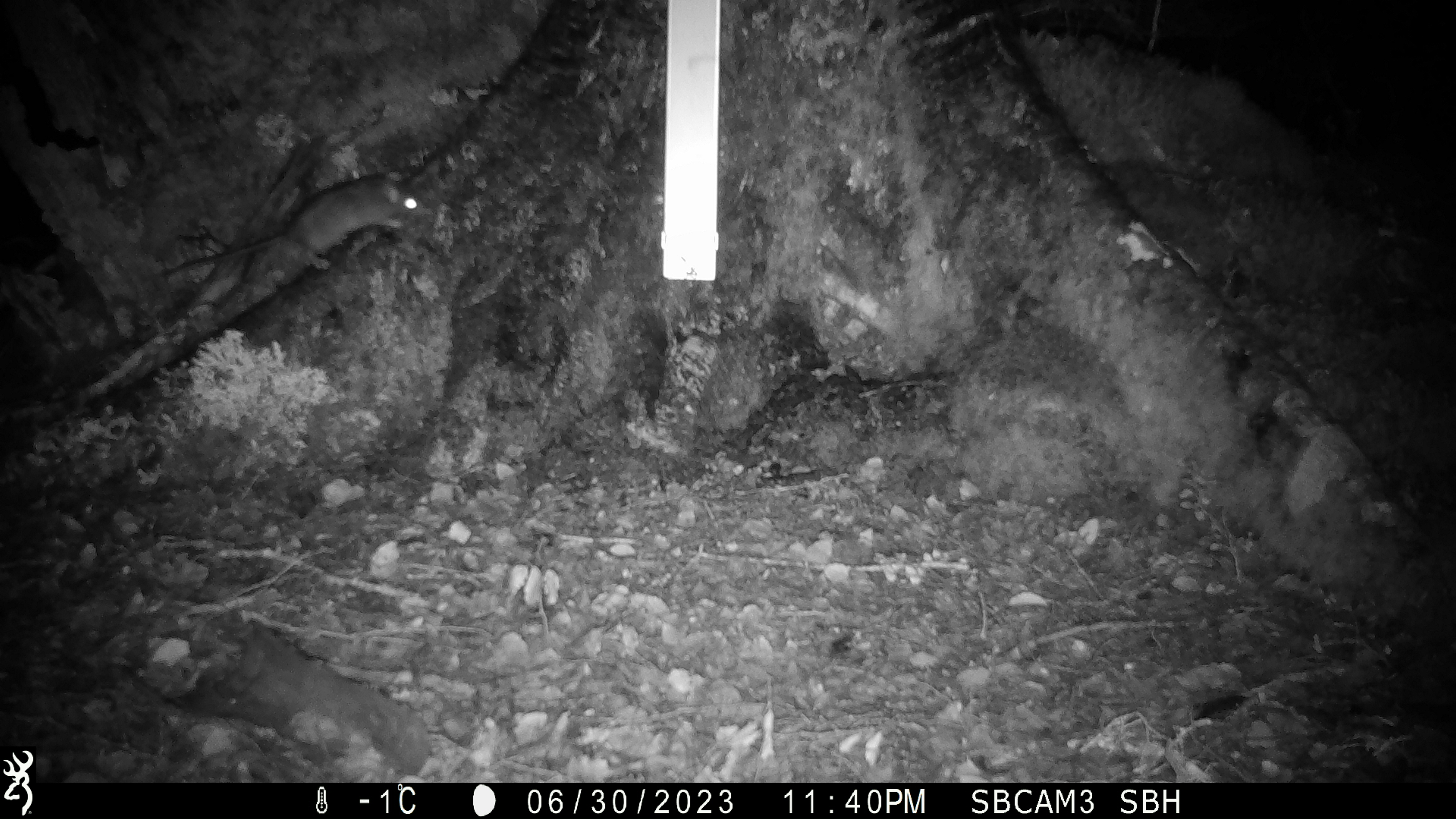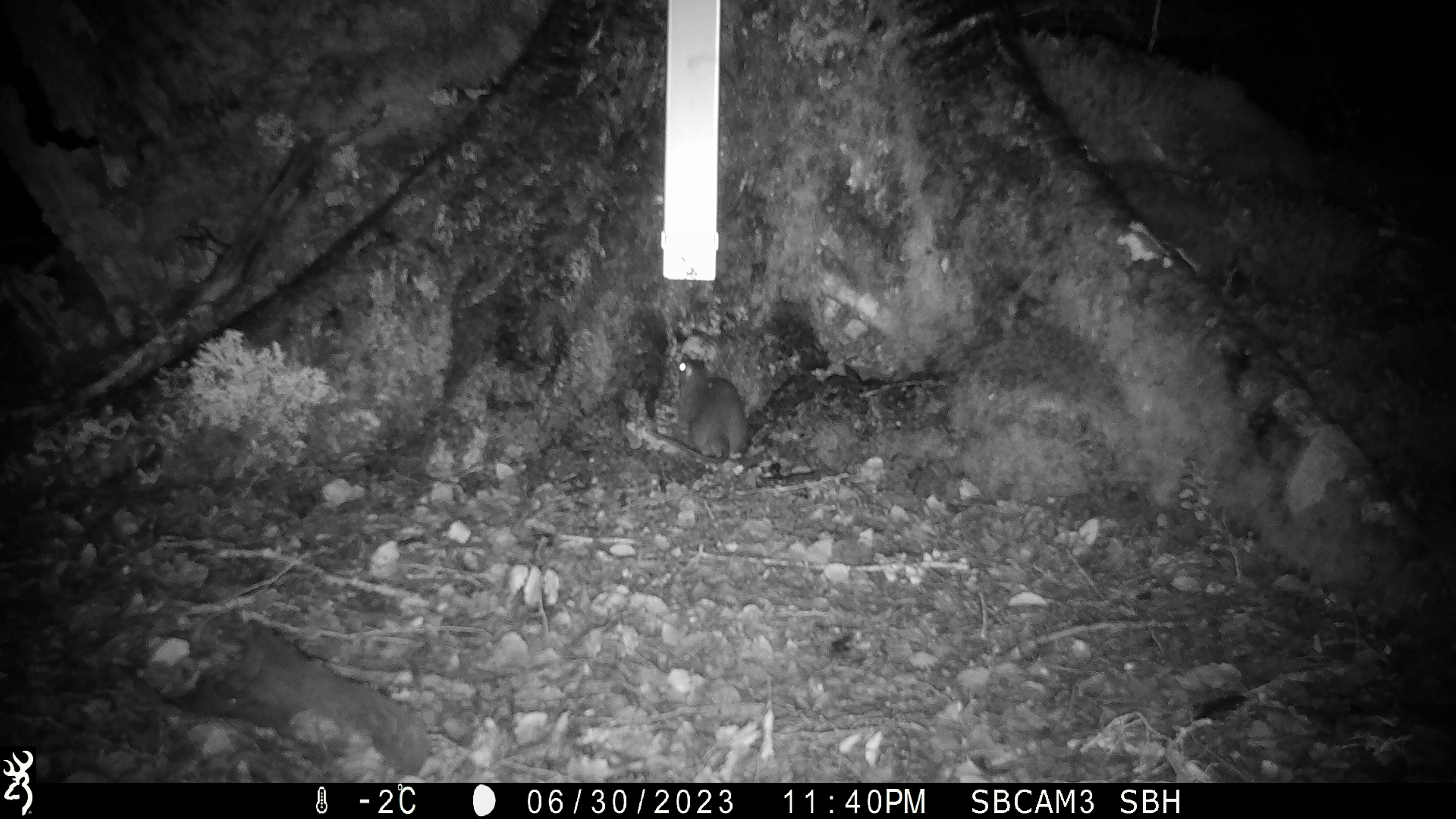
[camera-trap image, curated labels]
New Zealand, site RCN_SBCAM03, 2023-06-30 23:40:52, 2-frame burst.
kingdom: Animalia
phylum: Chordata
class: Mammalia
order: Rodentia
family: Muridae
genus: Rattus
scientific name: Rattus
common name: rat